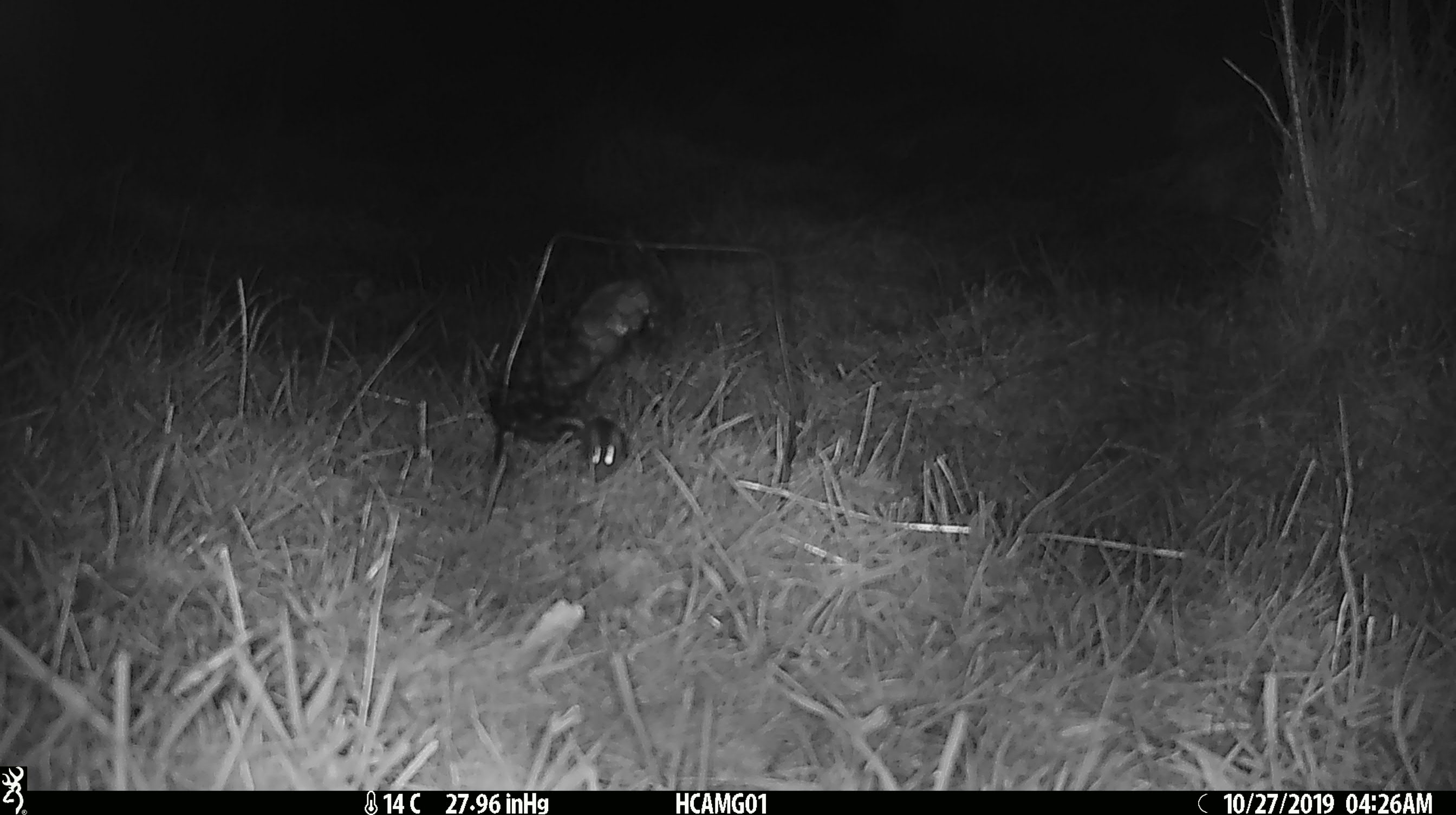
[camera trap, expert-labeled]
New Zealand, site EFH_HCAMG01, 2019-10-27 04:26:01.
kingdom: Animalia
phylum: Chordata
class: Mammalia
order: Rodentia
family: Muridae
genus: Mus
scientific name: Mus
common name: mouse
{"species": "mouse (Mus)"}